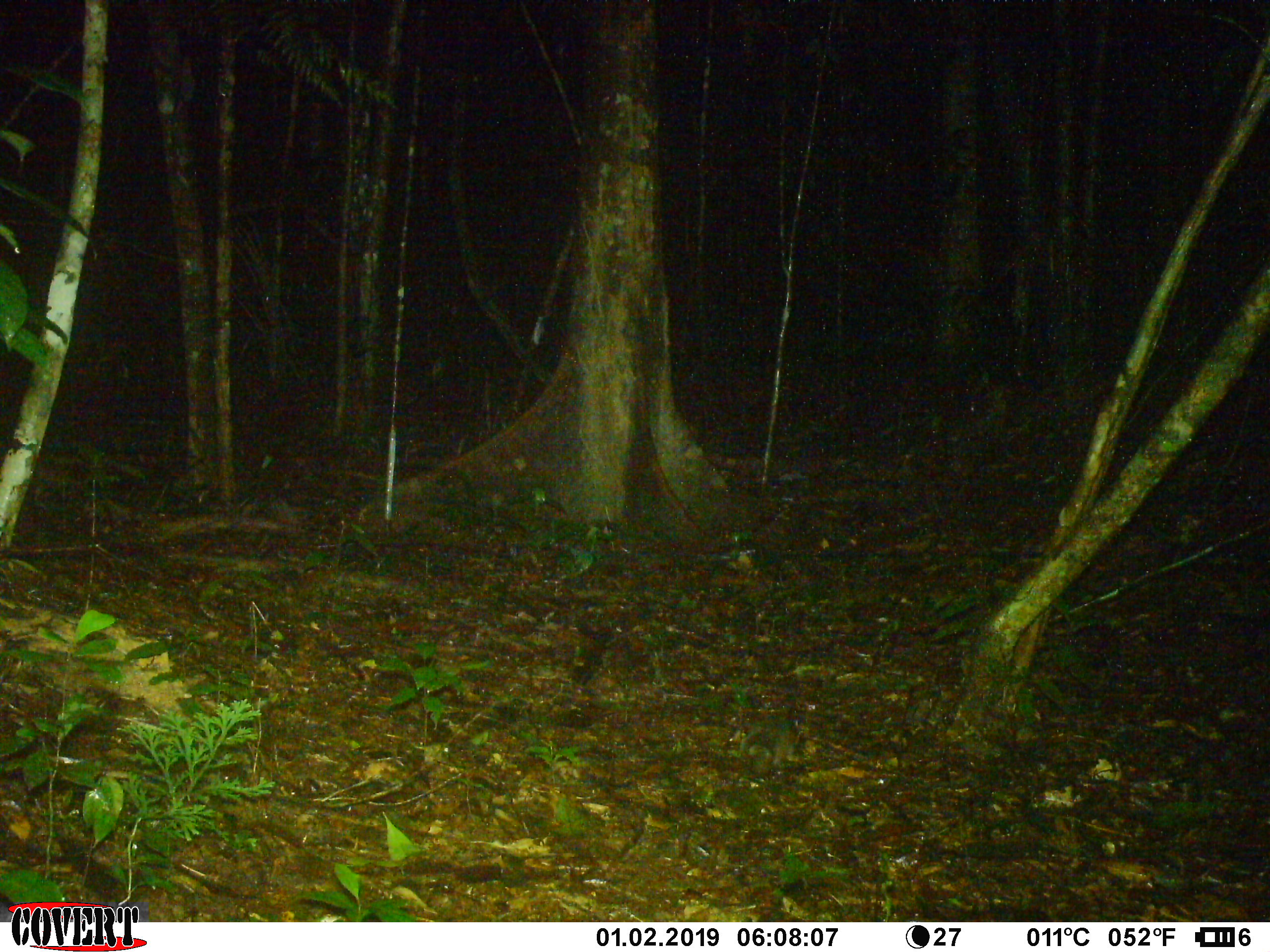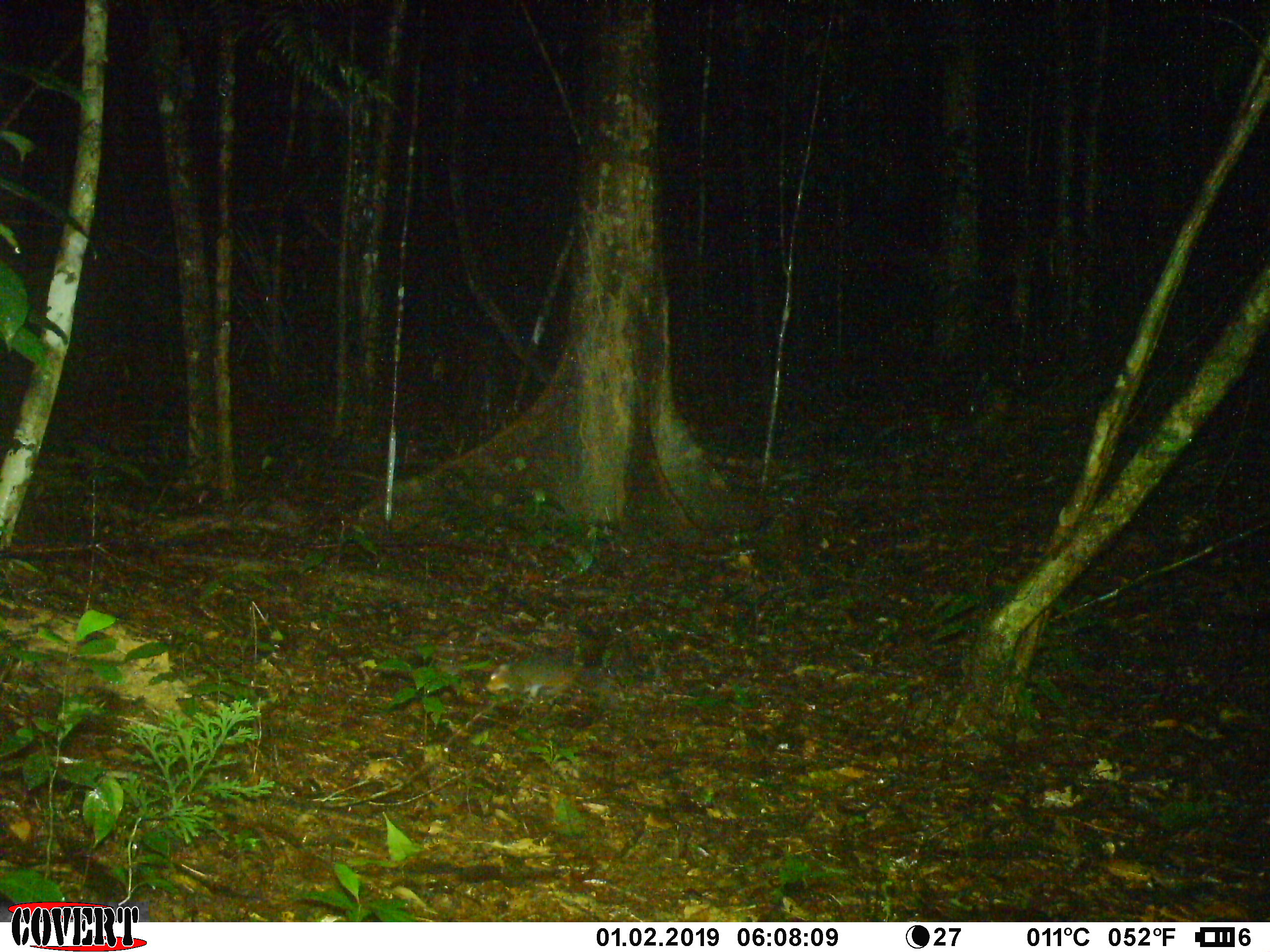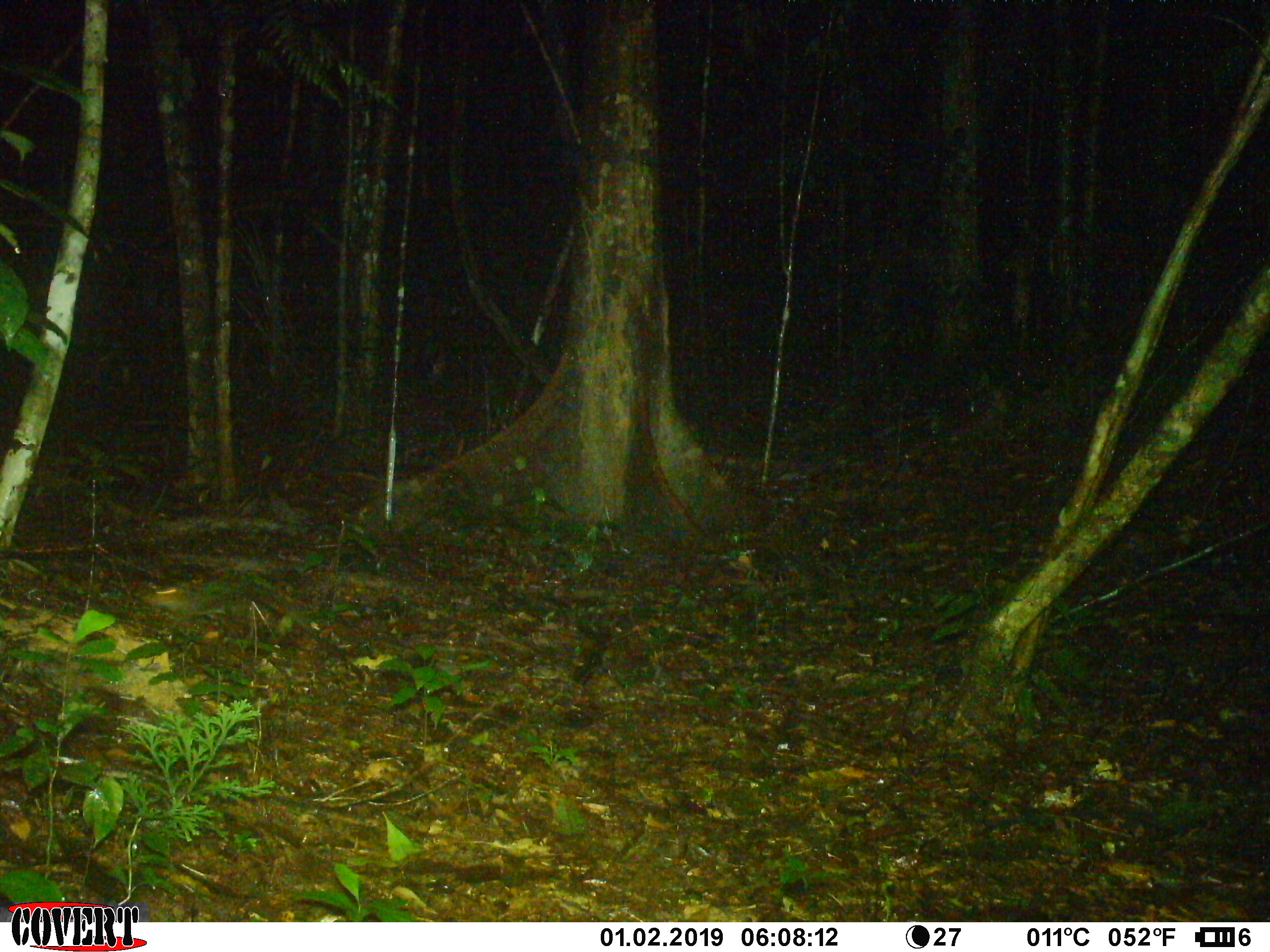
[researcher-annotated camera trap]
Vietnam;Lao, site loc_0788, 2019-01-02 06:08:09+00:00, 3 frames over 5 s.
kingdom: Animalia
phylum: Chordata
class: Mammalia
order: Rodentia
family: Sciuridae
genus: Dremomys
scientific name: Dremomys rufigenis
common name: red-cheeked squirrel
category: red cheeked squirrel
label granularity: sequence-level